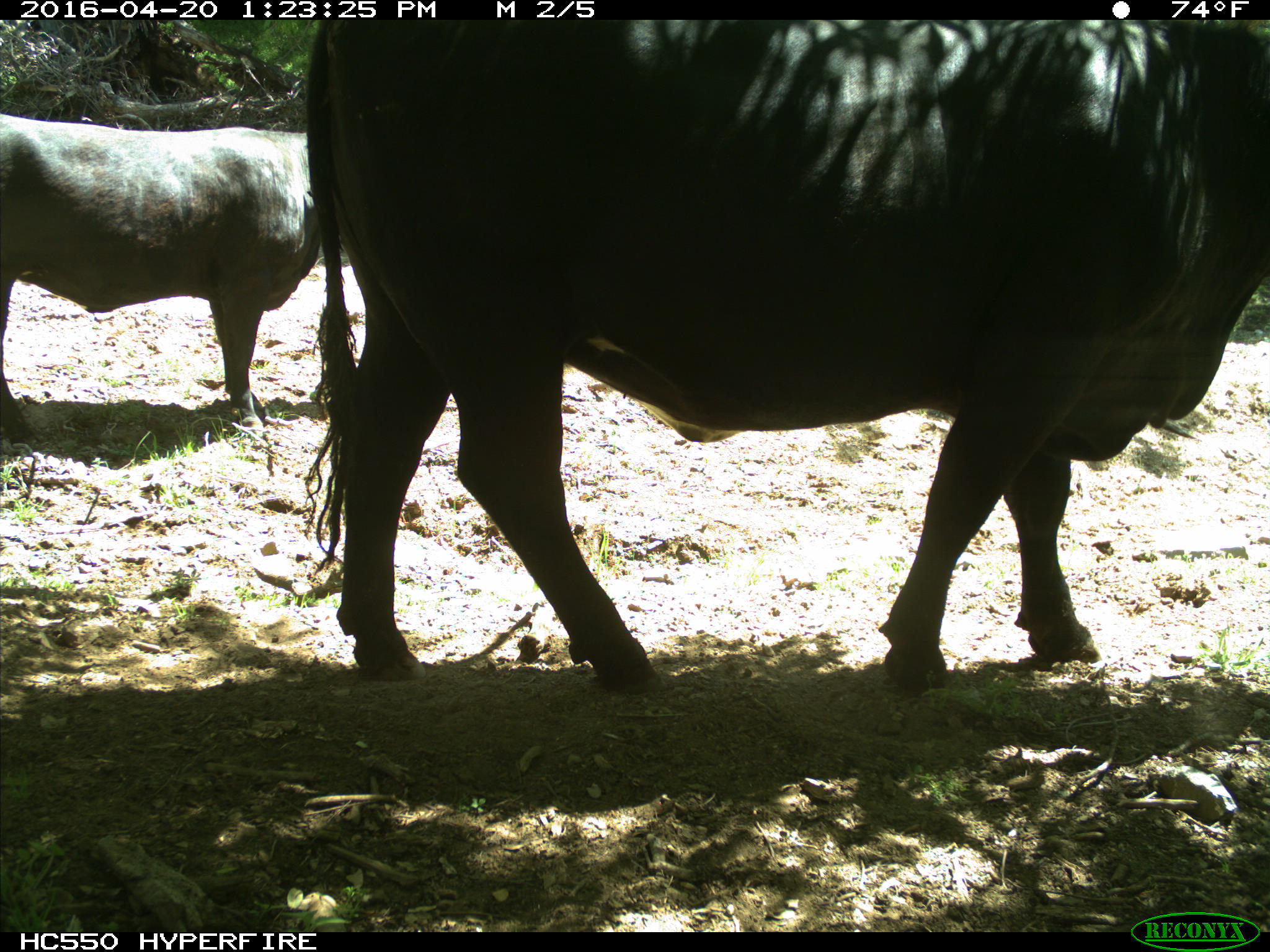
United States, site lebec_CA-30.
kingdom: Animalia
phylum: Chordata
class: Mammalia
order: Artiodactyla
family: Bovidae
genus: Bos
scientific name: Bos taurus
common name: domestic cow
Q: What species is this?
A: Bos taurus (domestic cow).